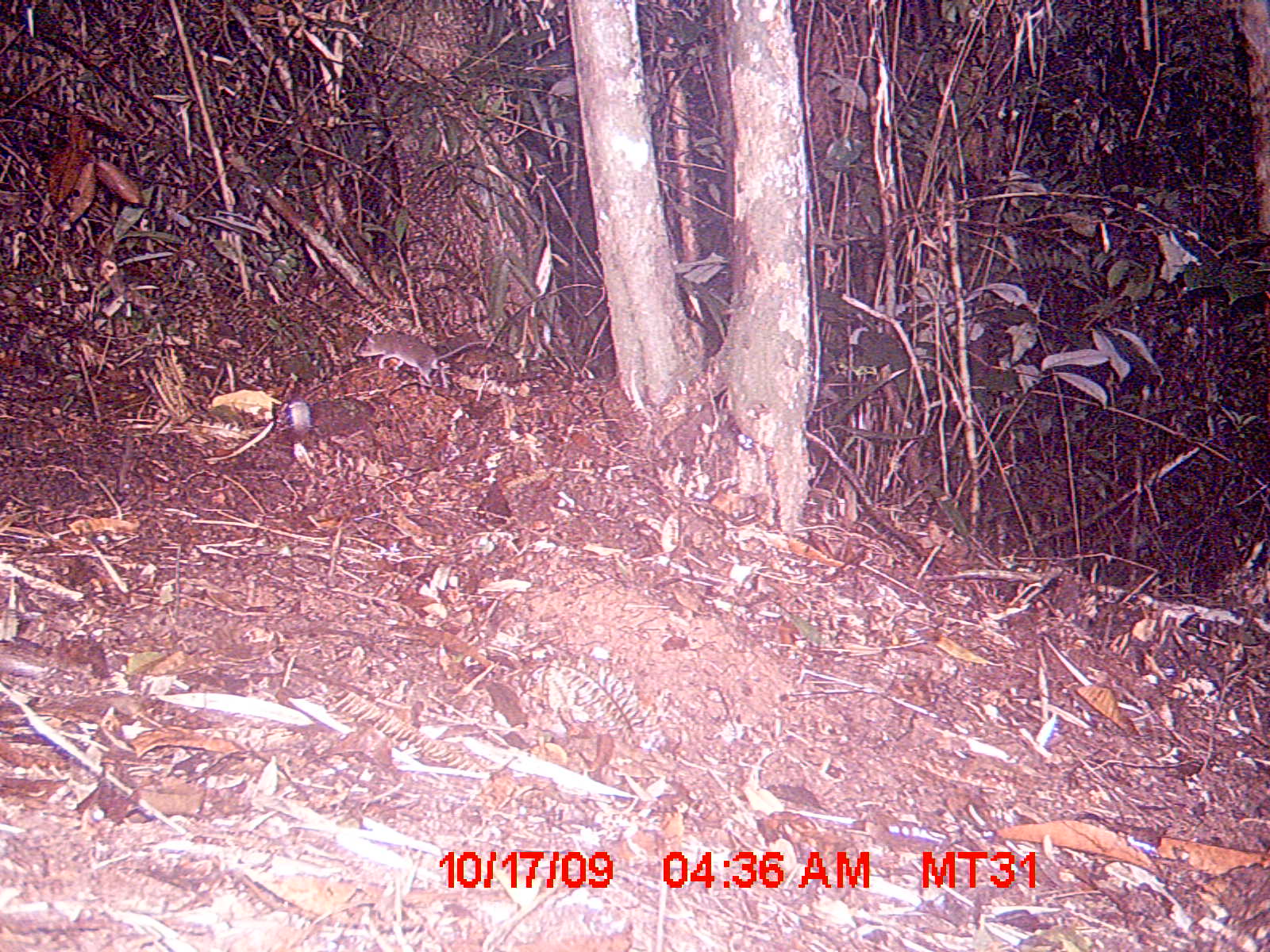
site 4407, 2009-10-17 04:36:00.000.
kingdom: Animalia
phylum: Chordata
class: Mammalia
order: Rodentia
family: Muridae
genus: Rattus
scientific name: Rattus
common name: rodent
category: unknown rat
Unknown rat (rodent) (Rattus), count 1.